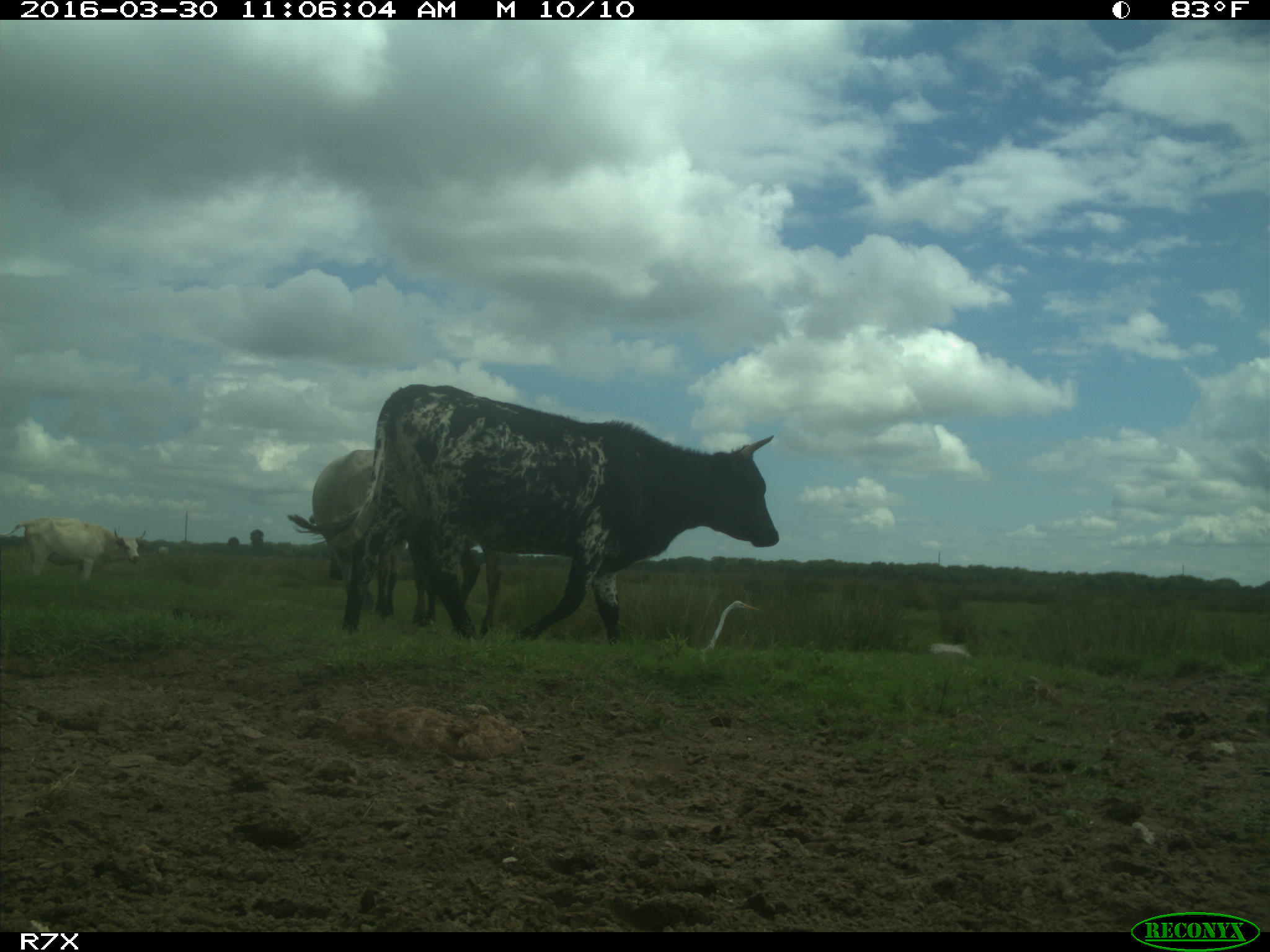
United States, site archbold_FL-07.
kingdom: Animalia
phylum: Chordata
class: Mammalia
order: Artiodactyla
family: Bovidae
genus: Bos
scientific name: Bos taurus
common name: domestic cow